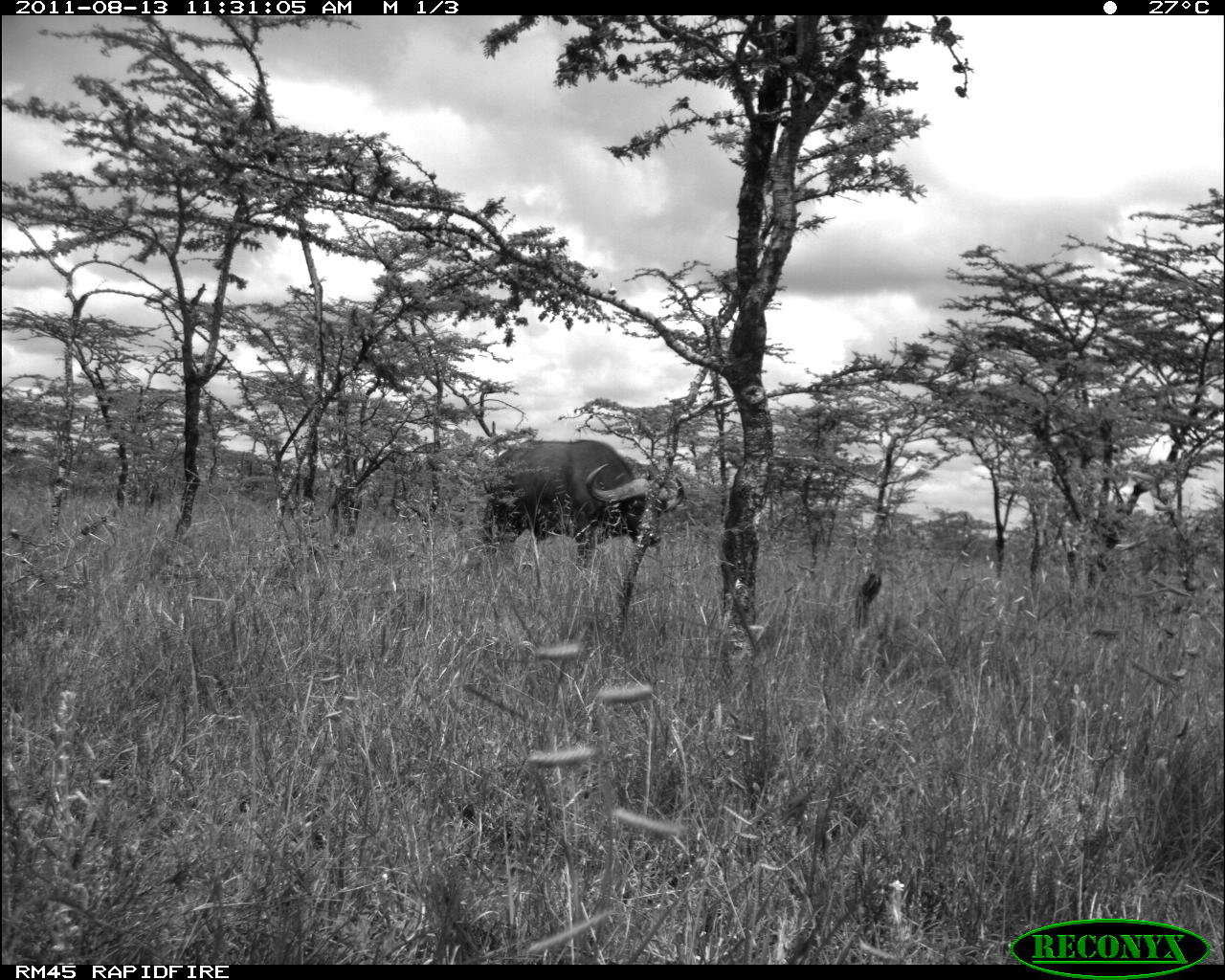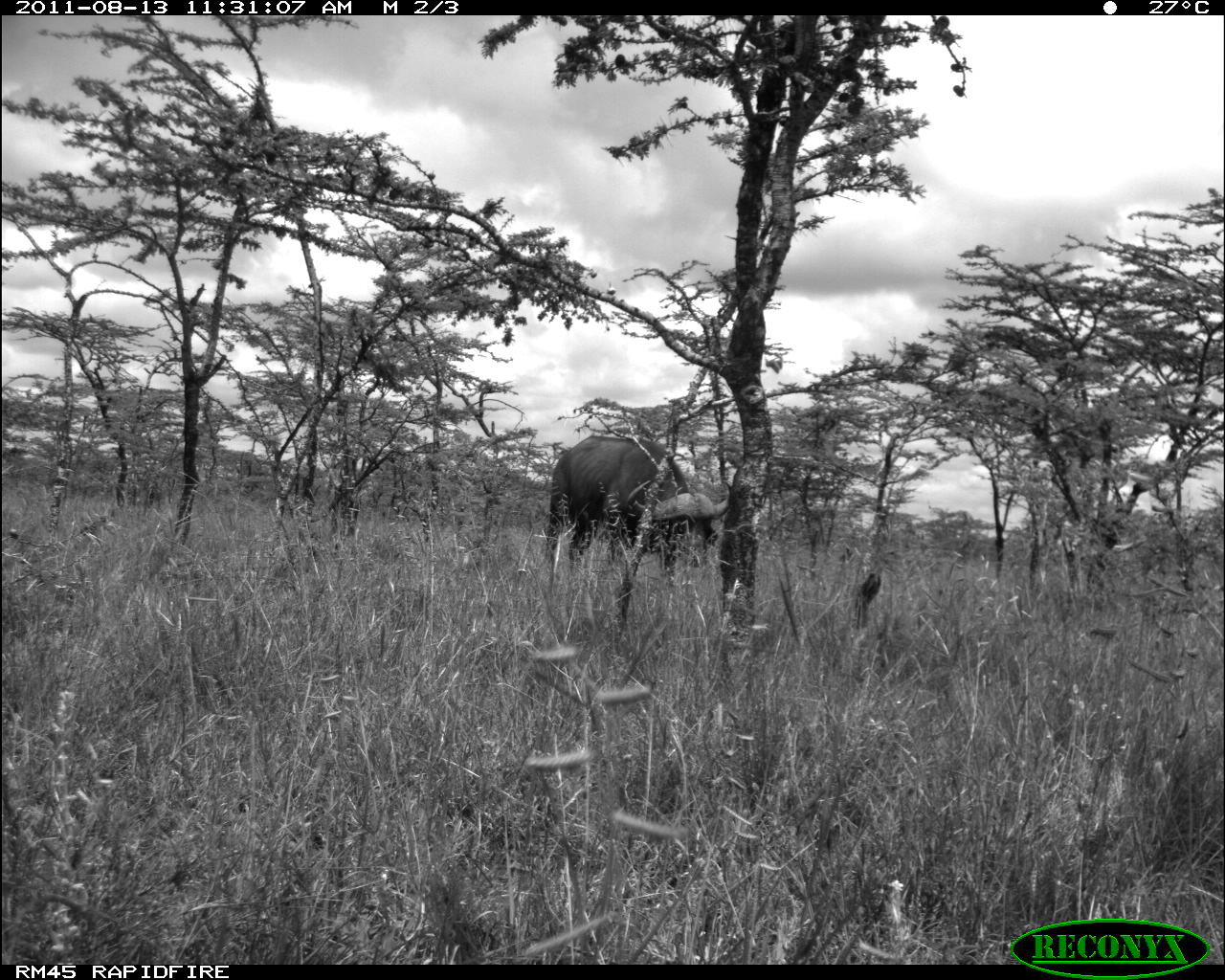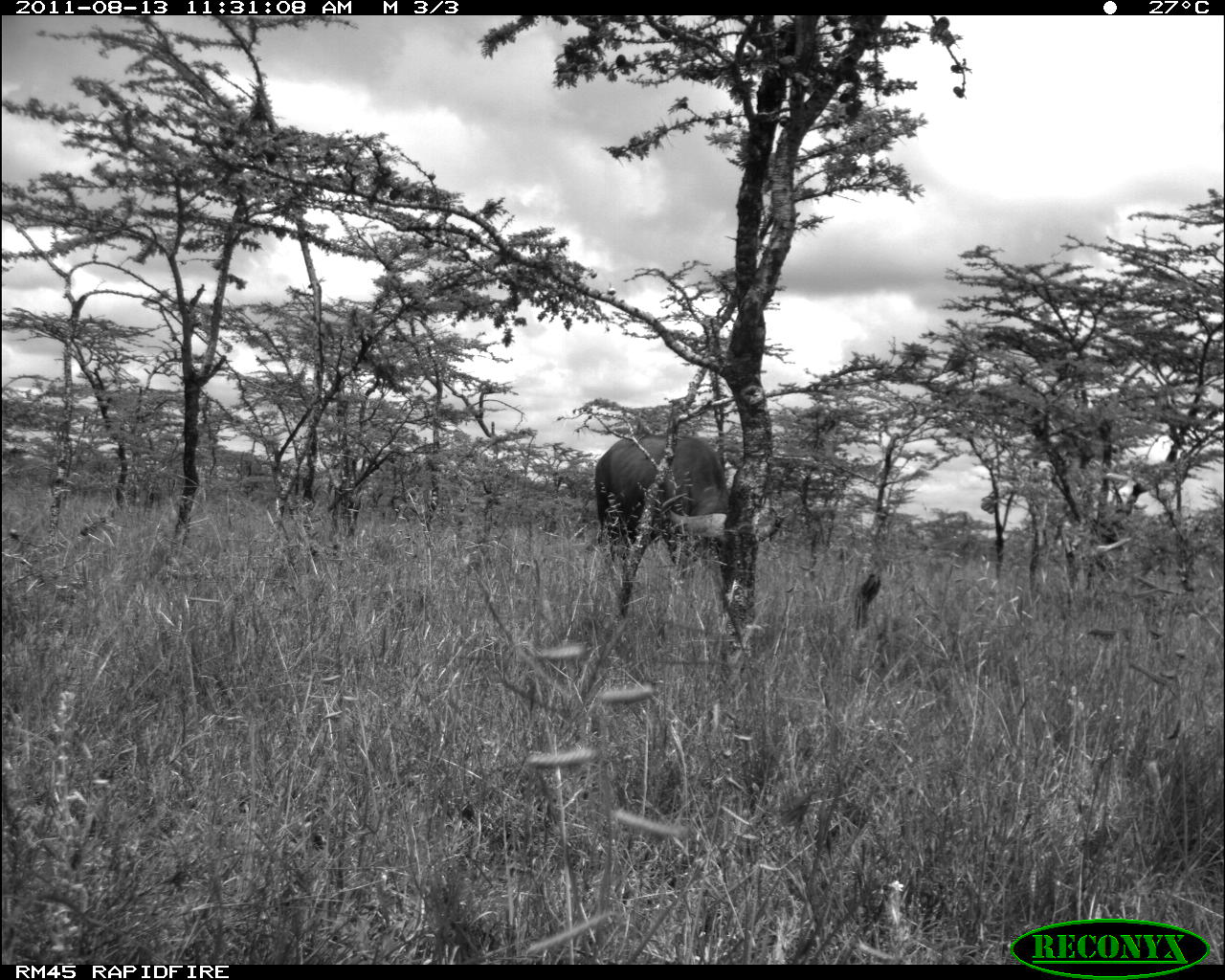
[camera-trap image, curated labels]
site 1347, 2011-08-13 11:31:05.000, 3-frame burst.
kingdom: Animalia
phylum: Chordata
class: Mammalia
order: Artiodactyla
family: Bovidae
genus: Syncerus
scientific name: Syncerus caffer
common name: african buffalo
Syncerus caffer (african buffalo), count 1.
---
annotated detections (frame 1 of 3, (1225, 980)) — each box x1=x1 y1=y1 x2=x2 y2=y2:
syncerus caffer: x1=478 y1=436 x2=686 y2=564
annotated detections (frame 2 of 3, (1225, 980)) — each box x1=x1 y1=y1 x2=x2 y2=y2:
syncerus caffer: x1=540 y1=434 x2=734 y2=575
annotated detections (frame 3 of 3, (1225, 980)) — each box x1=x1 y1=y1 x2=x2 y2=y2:
syncerus caffer: x1=593 y1=429 x2=784 y2=602